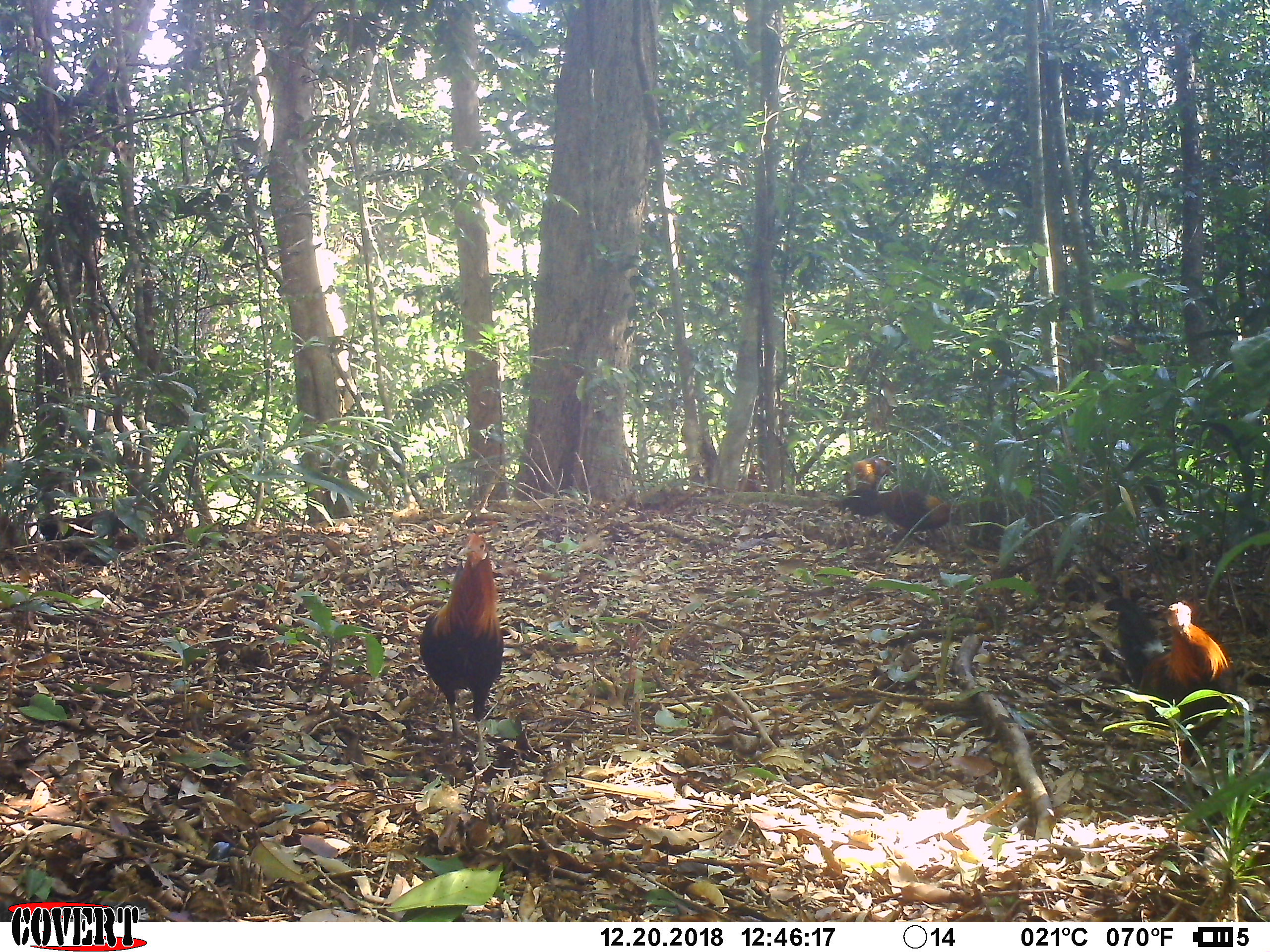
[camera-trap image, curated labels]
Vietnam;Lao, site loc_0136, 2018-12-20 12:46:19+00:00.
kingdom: Animalia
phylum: Chordata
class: Aves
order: Galliformes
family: Phasianidae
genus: Gallus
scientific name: Gallus gallus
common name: red junglefowl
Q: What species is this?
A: Red junglefowl (Gallus gallus).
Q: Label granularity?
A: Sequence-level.